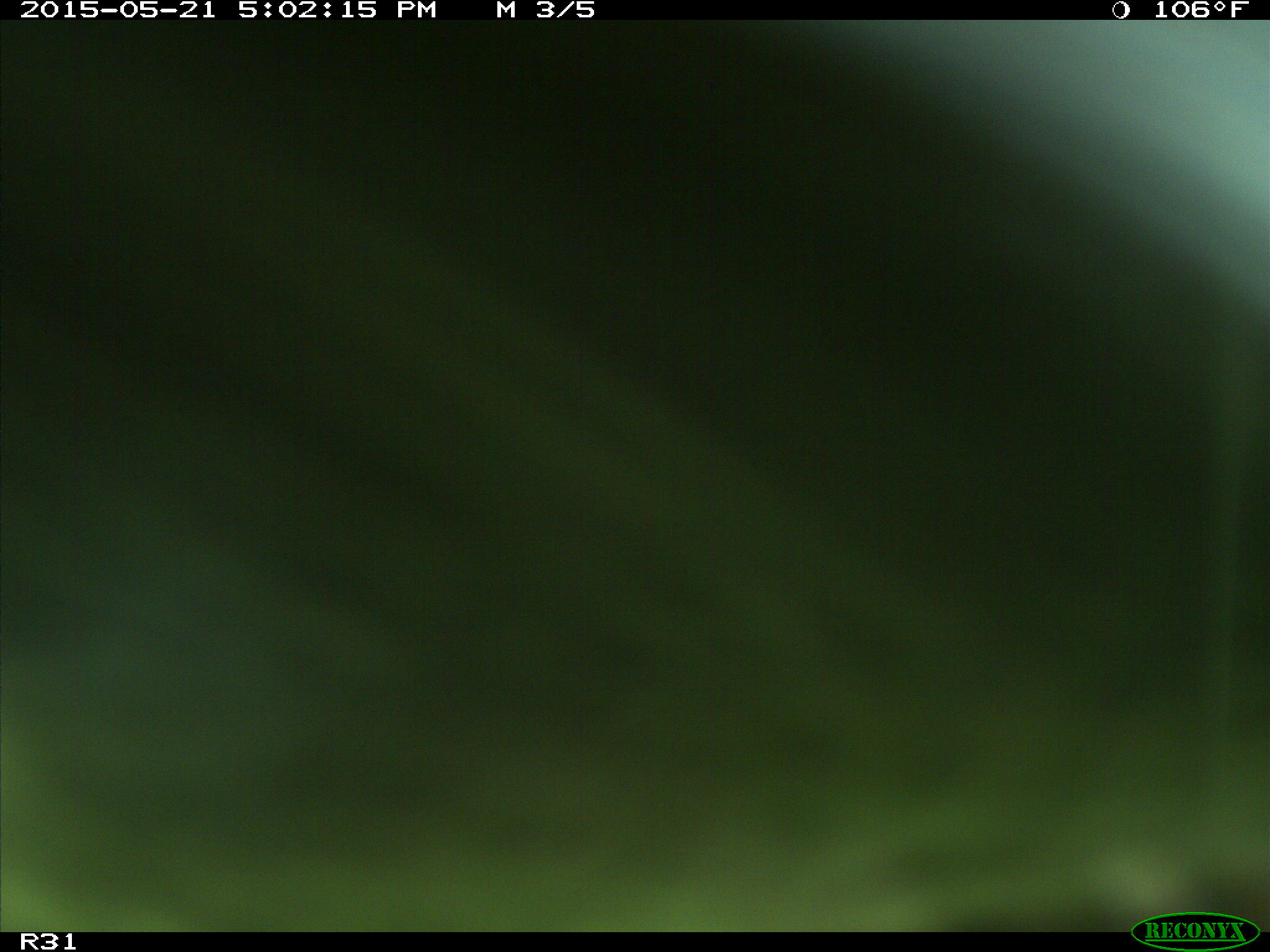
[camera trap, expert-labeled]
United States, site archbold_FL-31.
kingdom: Animalia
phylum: Chordata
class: Mammalia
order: Artiodactyla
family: Bovidae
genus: Bos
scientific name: Bos taurus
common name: domestic cow